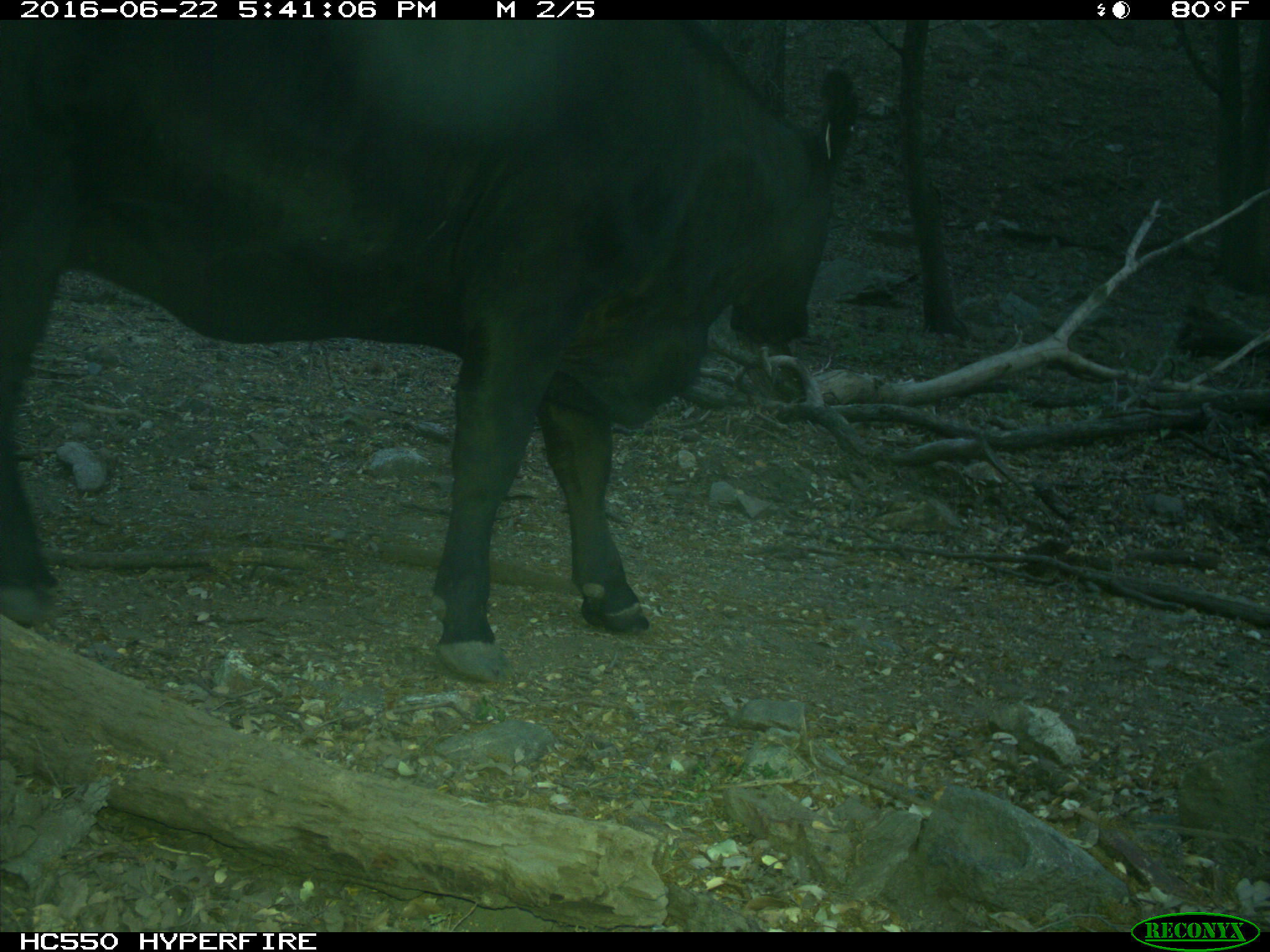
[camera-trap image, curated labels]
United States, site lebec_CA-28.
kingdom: Animalia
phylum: Chordata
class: Mammalia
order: Artiodactyla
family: Bovidae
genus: Bos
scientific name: Bos taurus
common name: domestic cow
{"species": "Bos taurus (domestic cow)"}